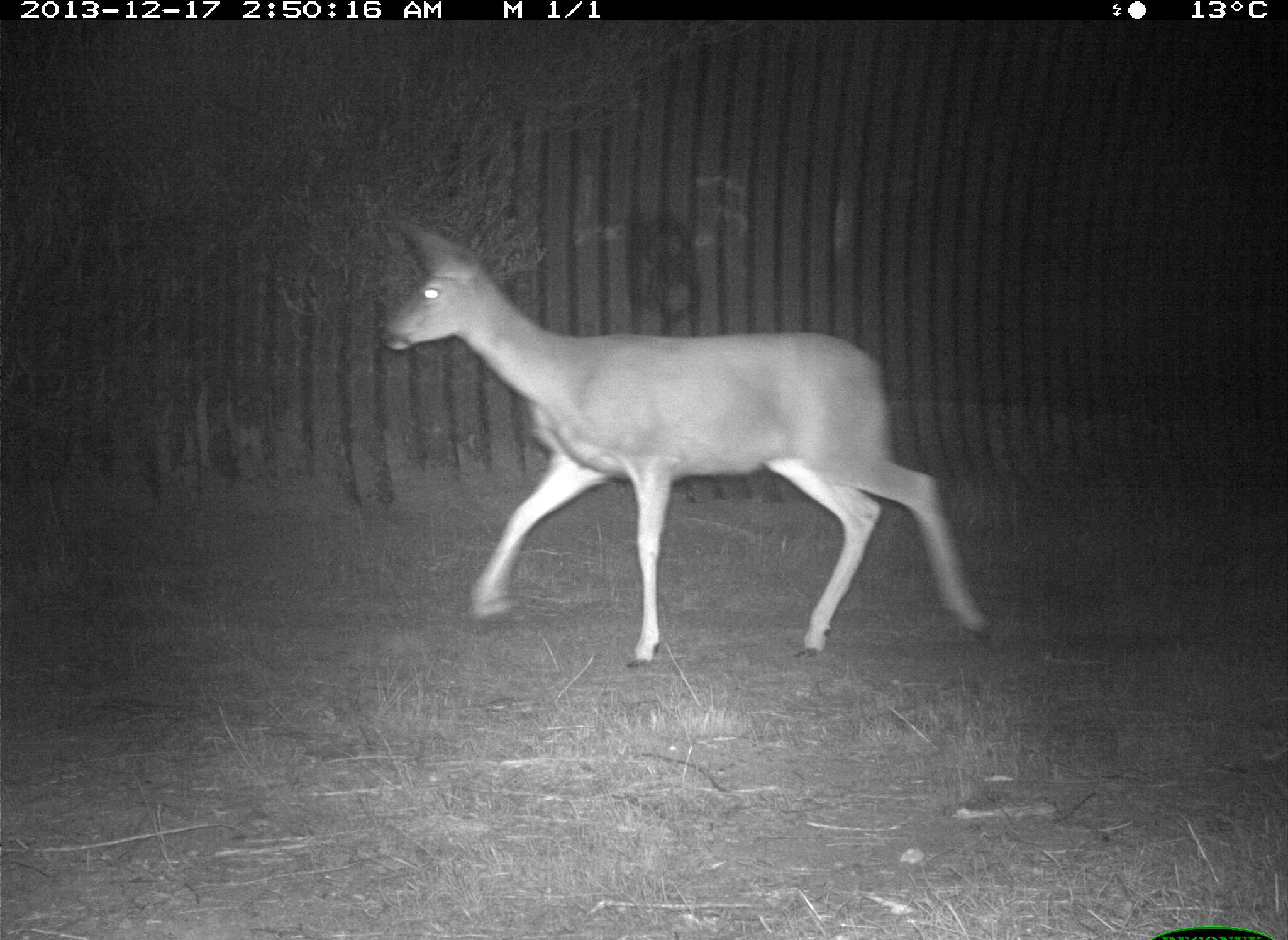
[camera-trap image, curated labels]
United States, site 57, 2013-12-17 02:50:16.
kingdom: Animalia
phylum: Chordata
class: Mammalia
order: Artiodactyla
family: Cervidae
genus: Odocoileus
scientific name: Odocoileus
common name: deer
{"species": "deer (Odocoileus)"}